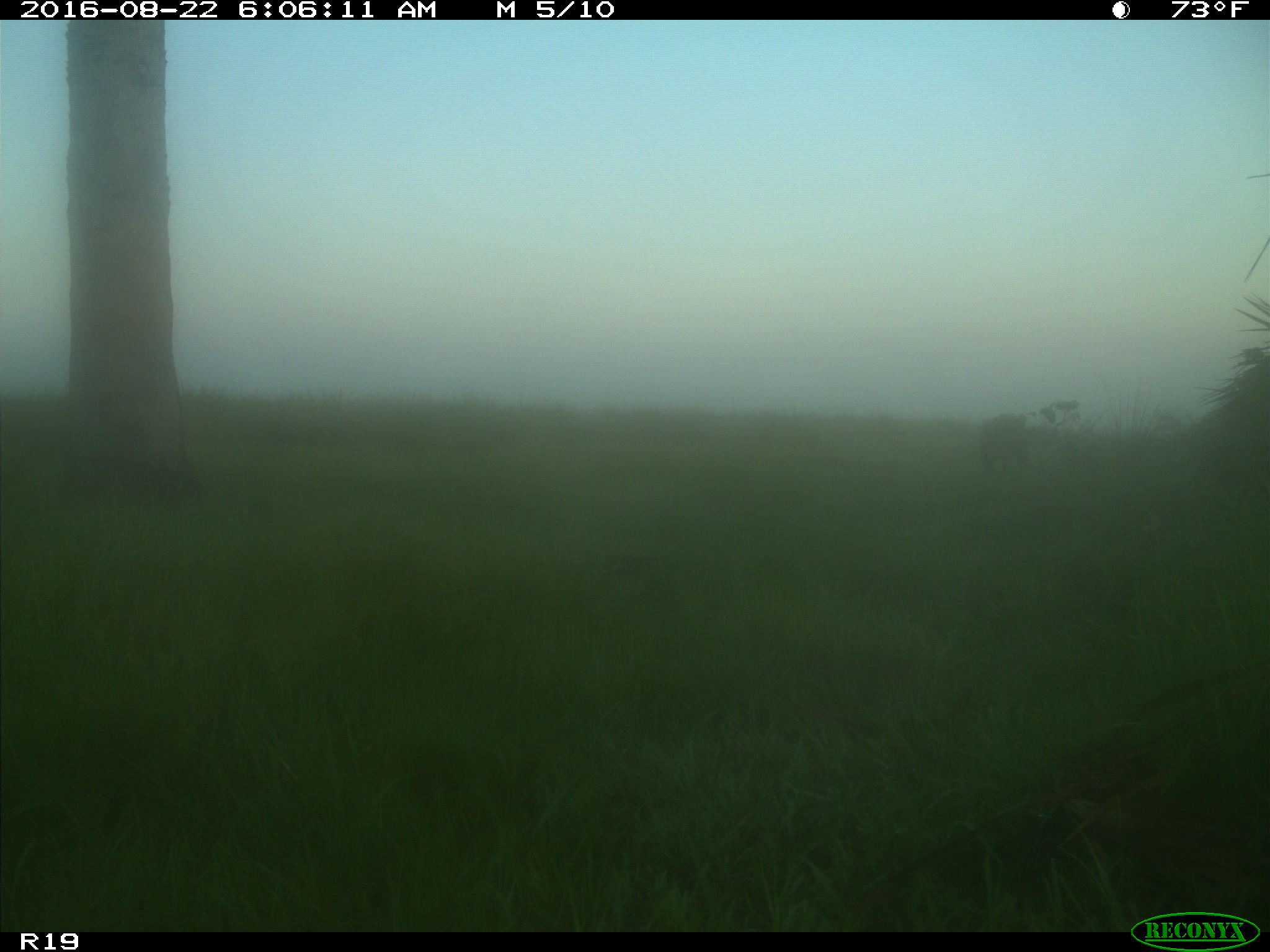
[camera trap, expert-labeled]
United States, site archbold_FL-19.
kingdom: Animalia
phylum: Chordata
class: Mammalia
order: Artiodactyla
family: Suidae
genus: Sus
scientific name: Sus scrofa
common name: wild boar